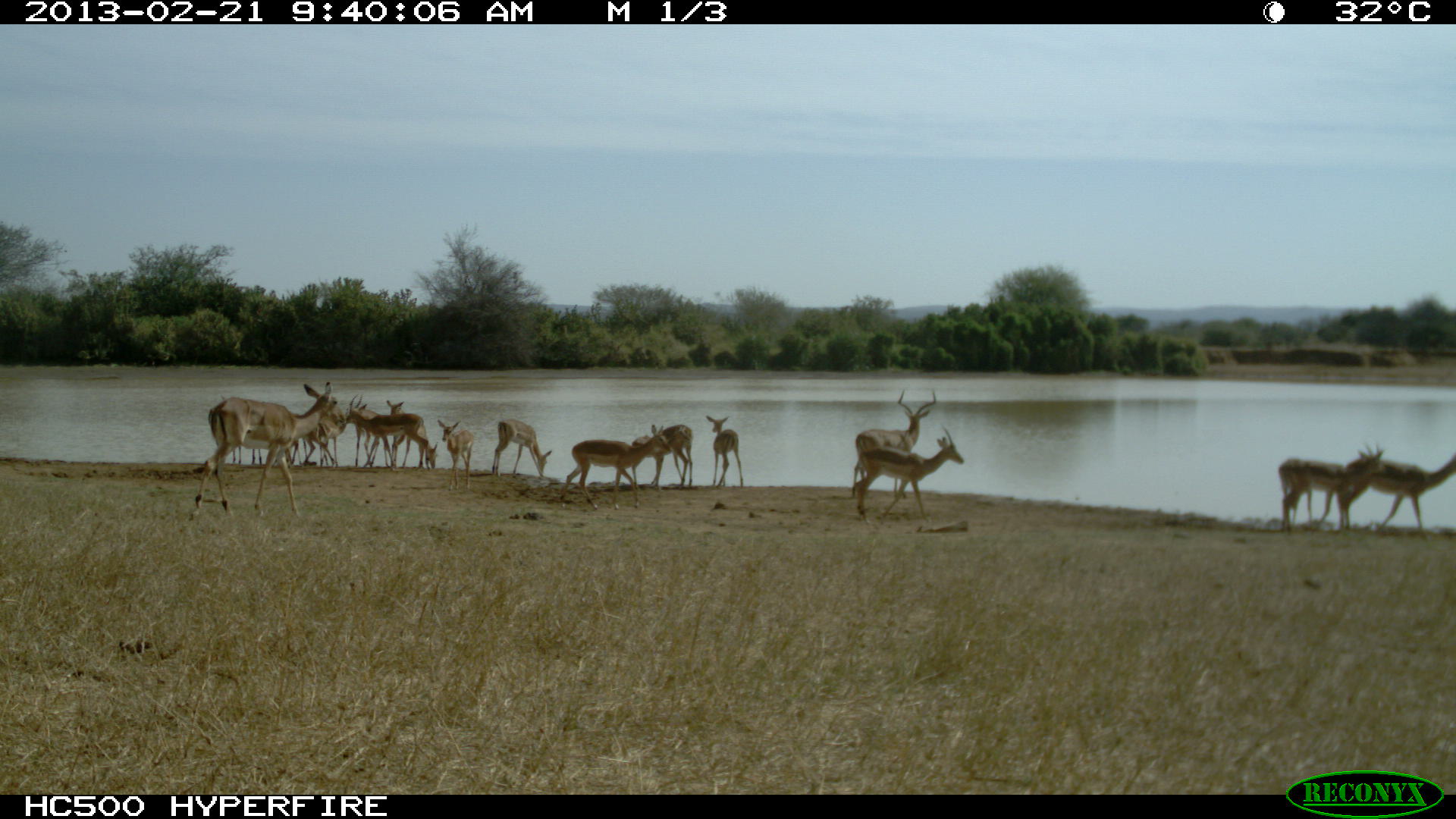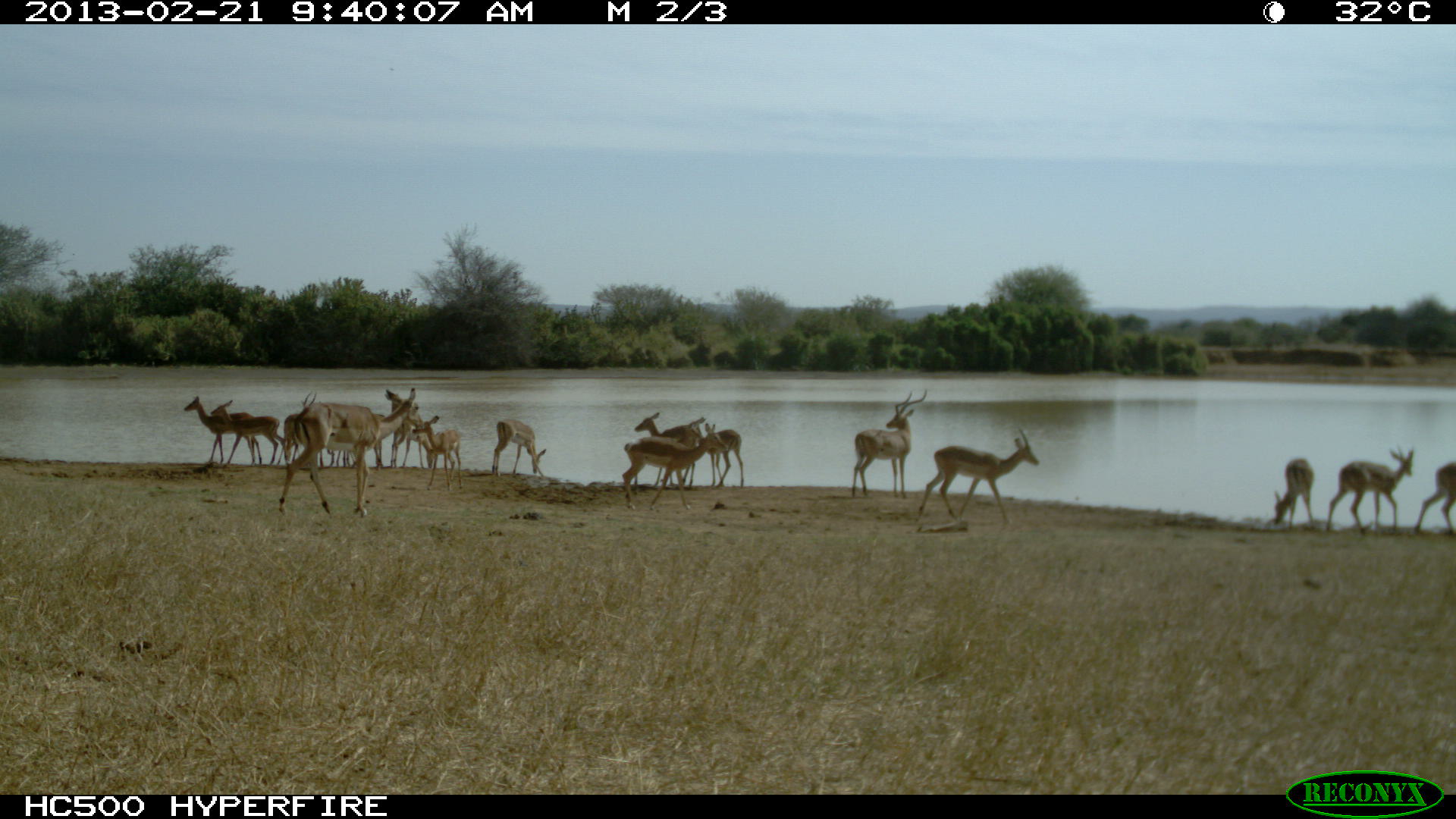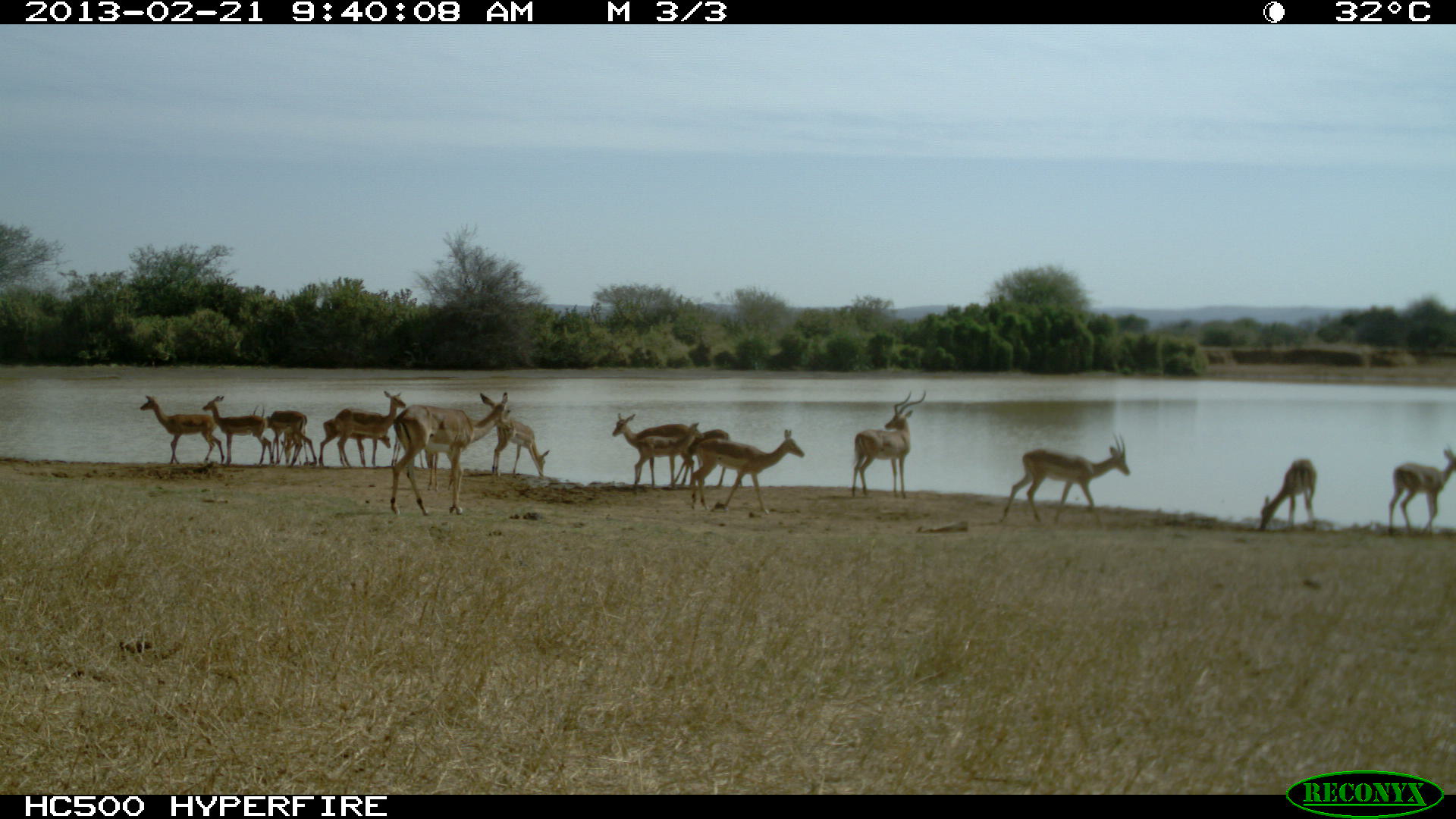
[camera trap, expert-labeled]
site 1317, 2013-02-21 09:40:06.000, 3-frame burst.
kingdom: Animalia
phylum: Chordata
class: Mammalia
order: Artiodactyla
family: Bovidae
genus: Aepyceros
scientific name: Aepyceros melampus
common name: impala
Aepyceros melampus (impala), count 18.